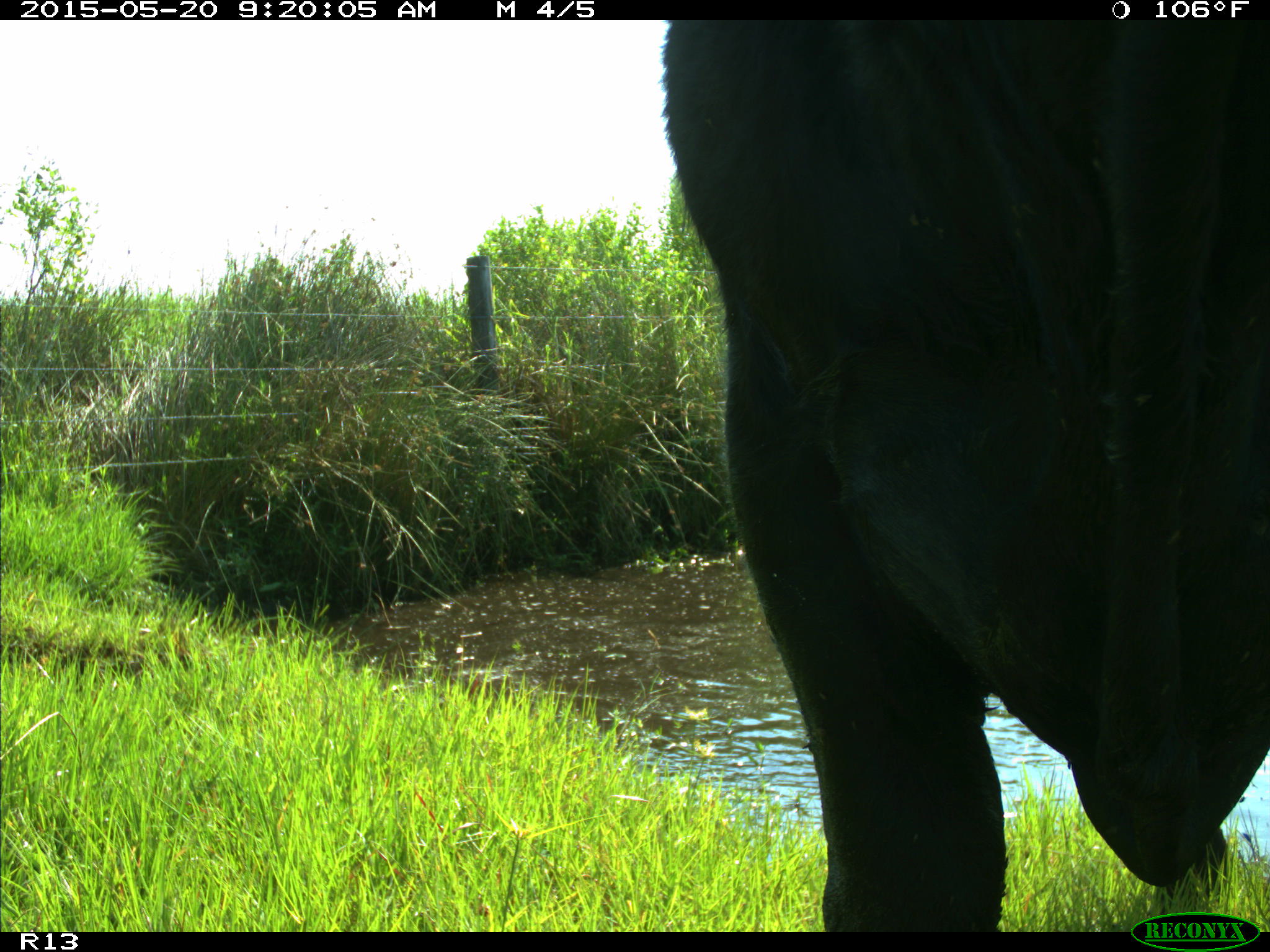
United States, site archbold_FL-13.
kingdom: Animalia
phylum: Chordata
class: Mammalia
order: Artiodactyla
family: Bovidae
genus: Bos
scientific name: Bos taurus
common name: domestic cow